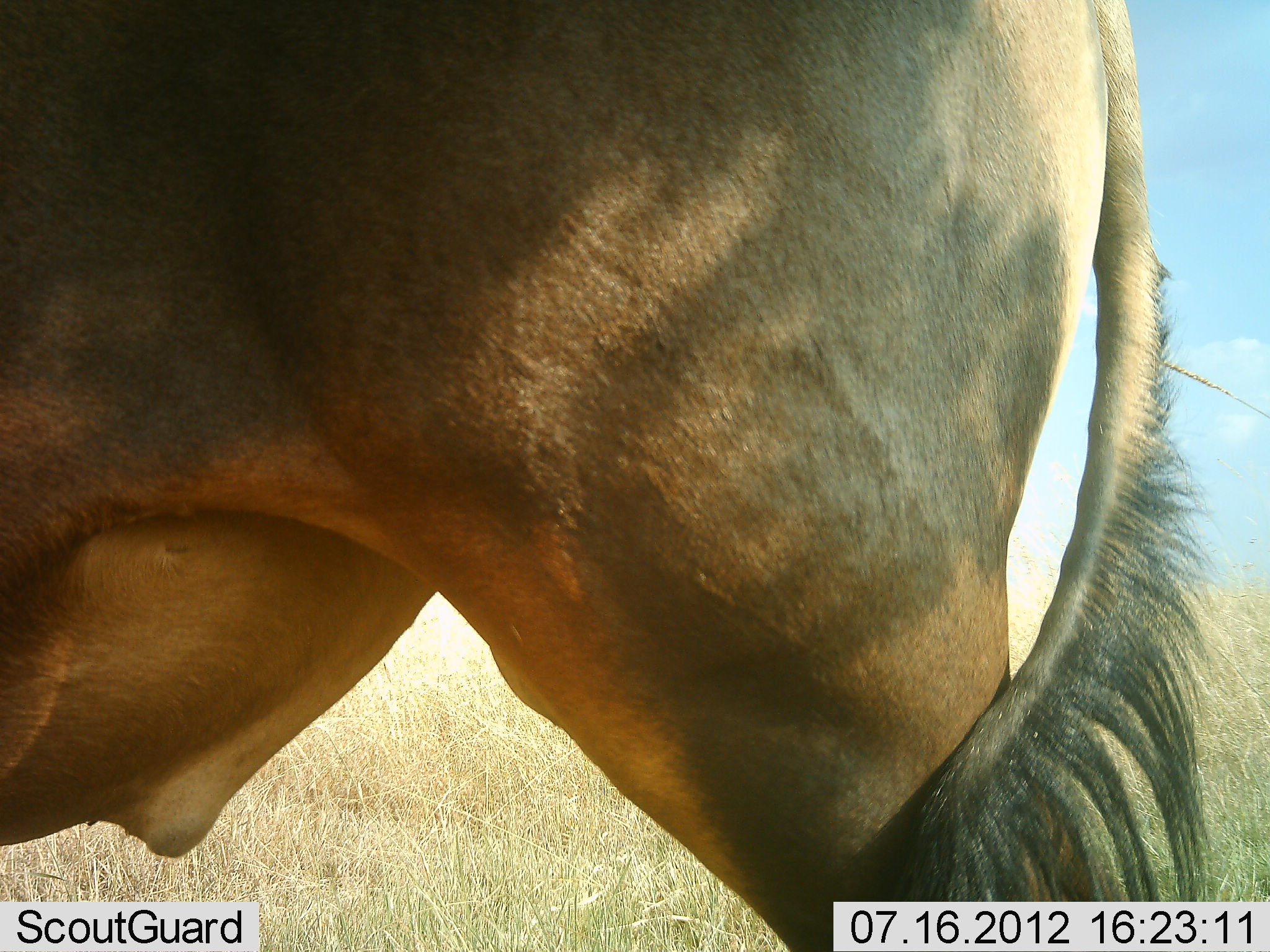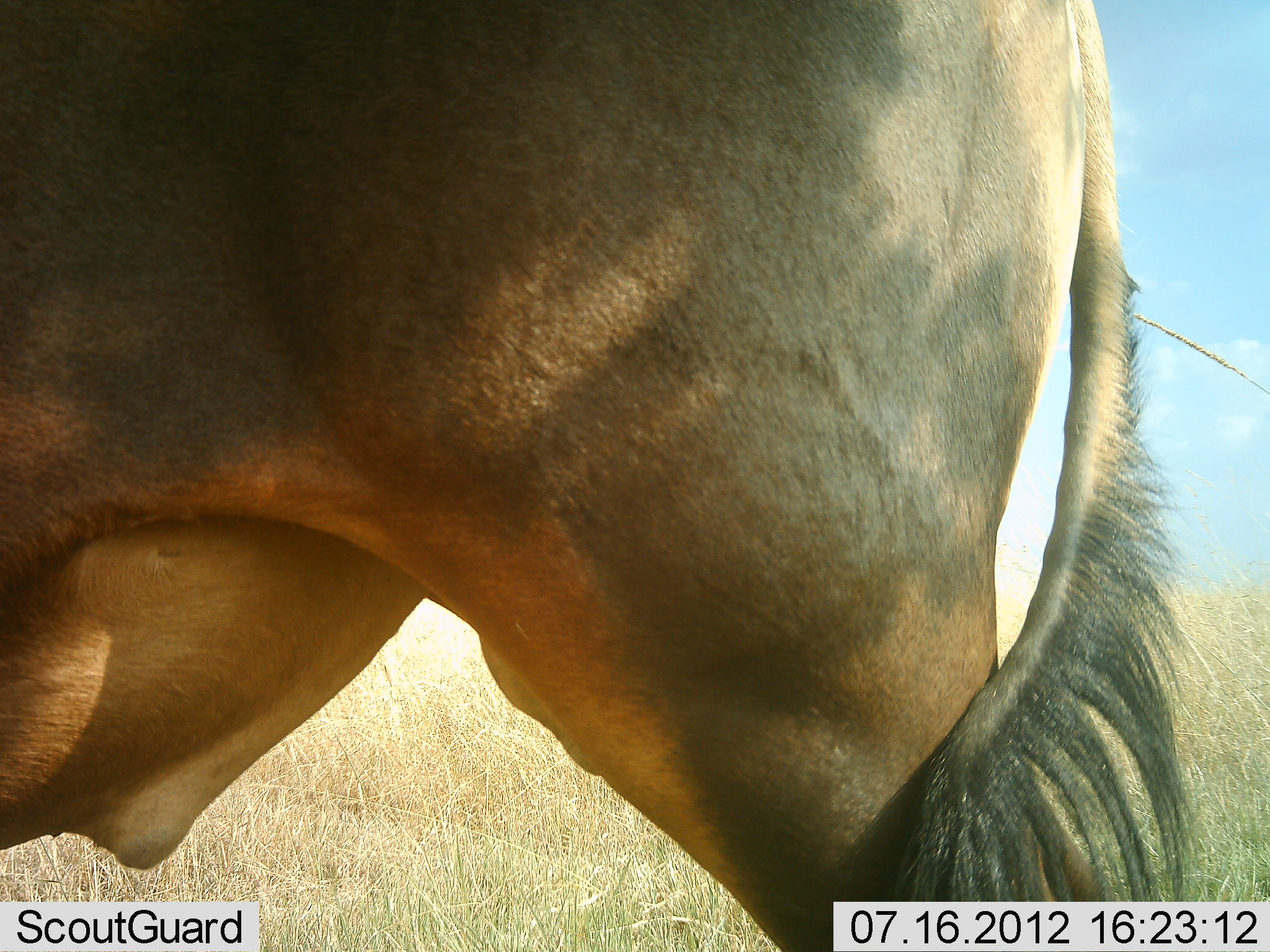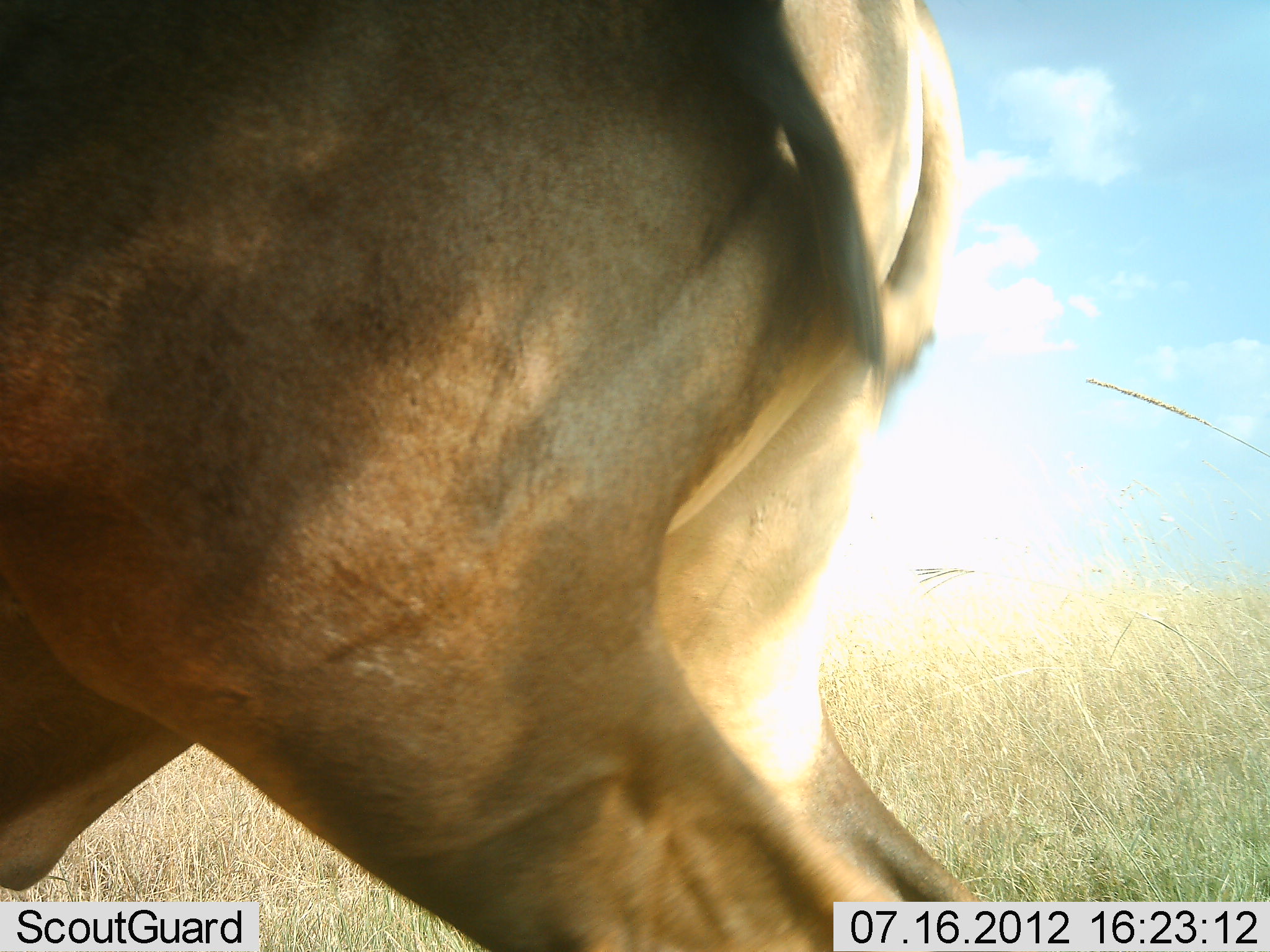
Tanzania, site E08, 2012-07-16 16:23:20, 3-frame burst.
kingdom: Animalia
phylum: Chordata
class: Mammalia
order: Artiodactyla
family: Bovidae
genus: Alcelaphus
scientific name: Alcelaphus buselaphus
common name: hartebeest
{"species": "hartebeest (Alcelaphus buselaphus)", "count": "1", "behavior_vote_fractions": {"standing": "100%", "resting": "0%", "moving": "0%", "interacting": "0%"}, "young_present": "0%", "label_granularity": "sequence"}